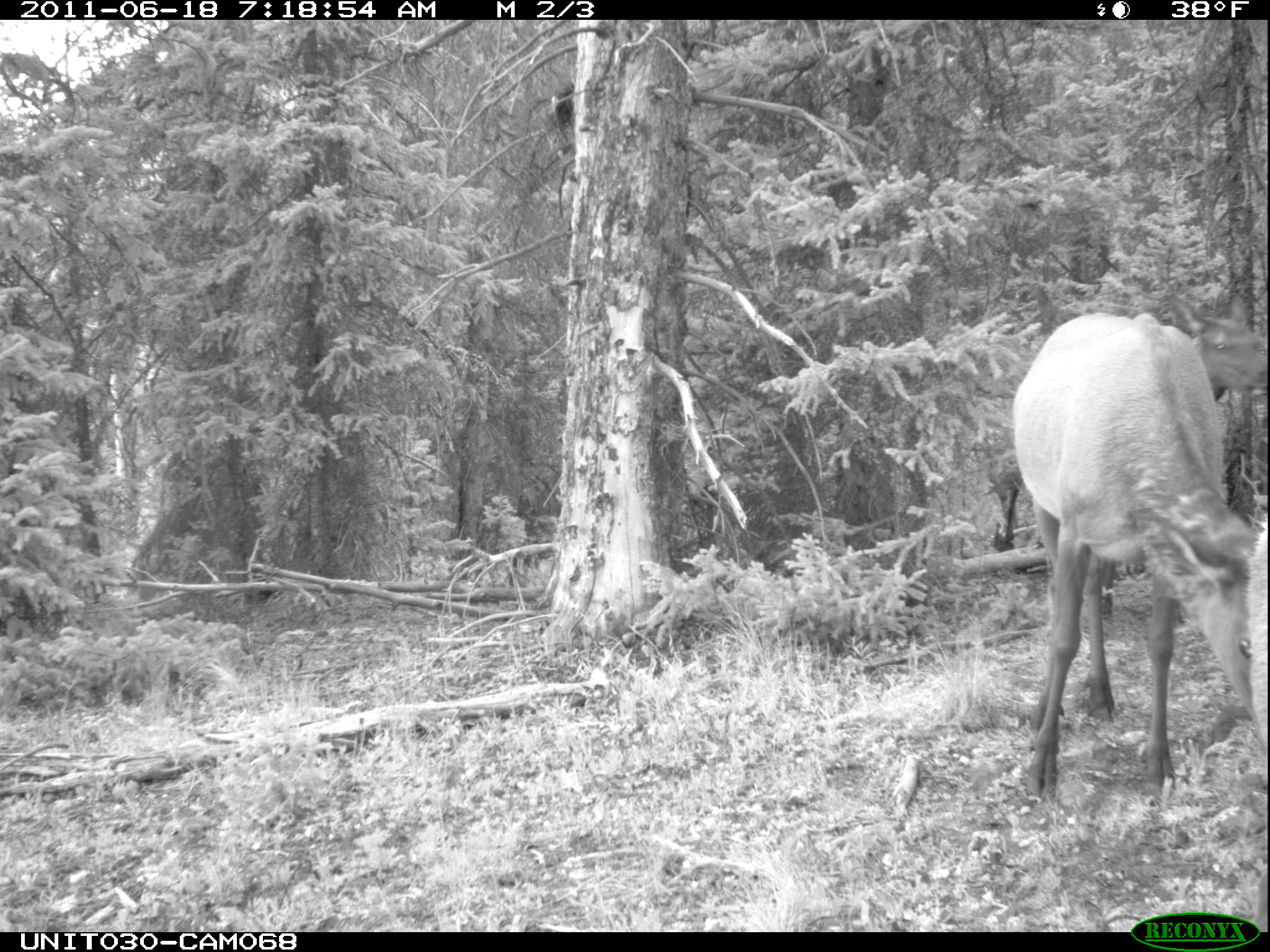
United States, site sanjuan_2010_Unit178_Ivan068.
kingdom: Animalia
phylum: Chordata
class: Mammalia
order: Artiodactyla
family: Cervidae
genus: Cervus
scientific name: Cervus elaphus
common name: red deer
Cervus elaphus (red deer).